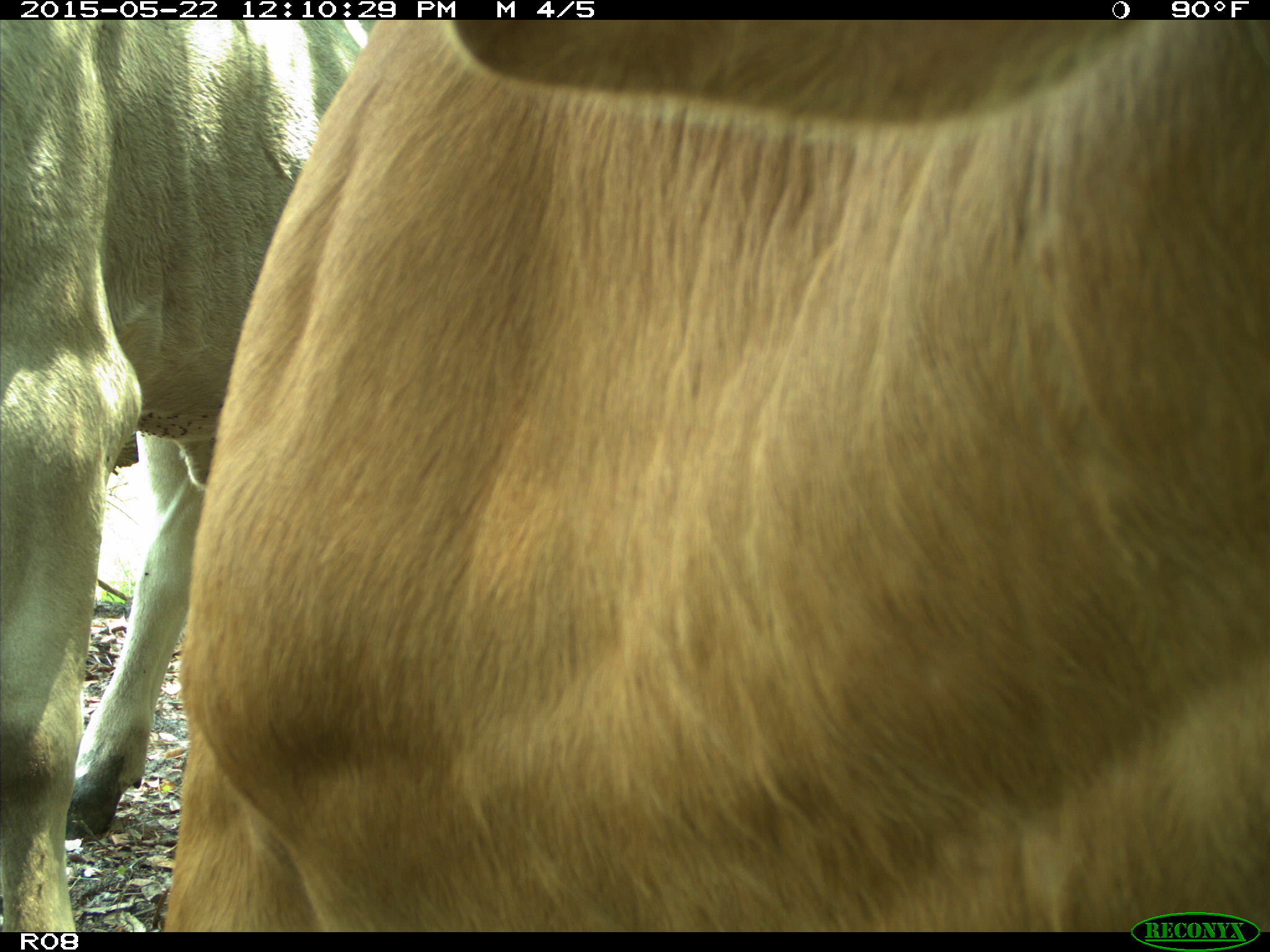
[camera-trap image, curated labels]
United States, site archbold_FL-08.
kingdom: Animalia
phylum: Chordata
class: Mammalia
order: Artiodactyla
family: Bovidae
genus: Bos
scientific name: Bos taurus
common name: domestic cow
Bos taurus (domestic cow).